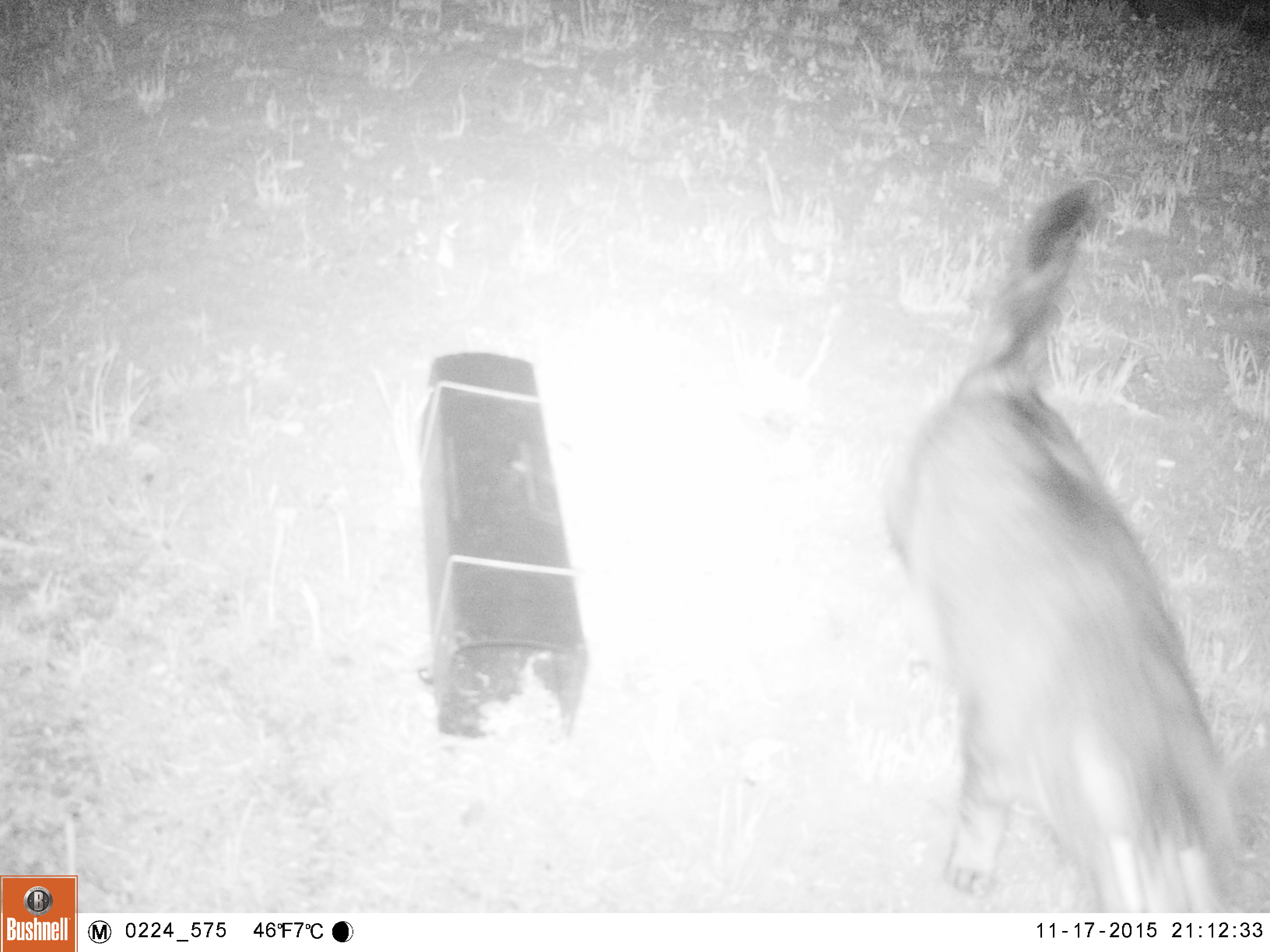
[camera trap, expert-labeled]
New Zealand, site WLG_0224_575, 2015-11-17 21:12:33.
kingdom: Animalia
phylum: Chordata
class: Mammalia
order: Carnivora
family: Felidae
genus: Felis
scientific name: Felis catus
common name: domestic cat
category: cat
Cat (domestic cat) (Felis catus).